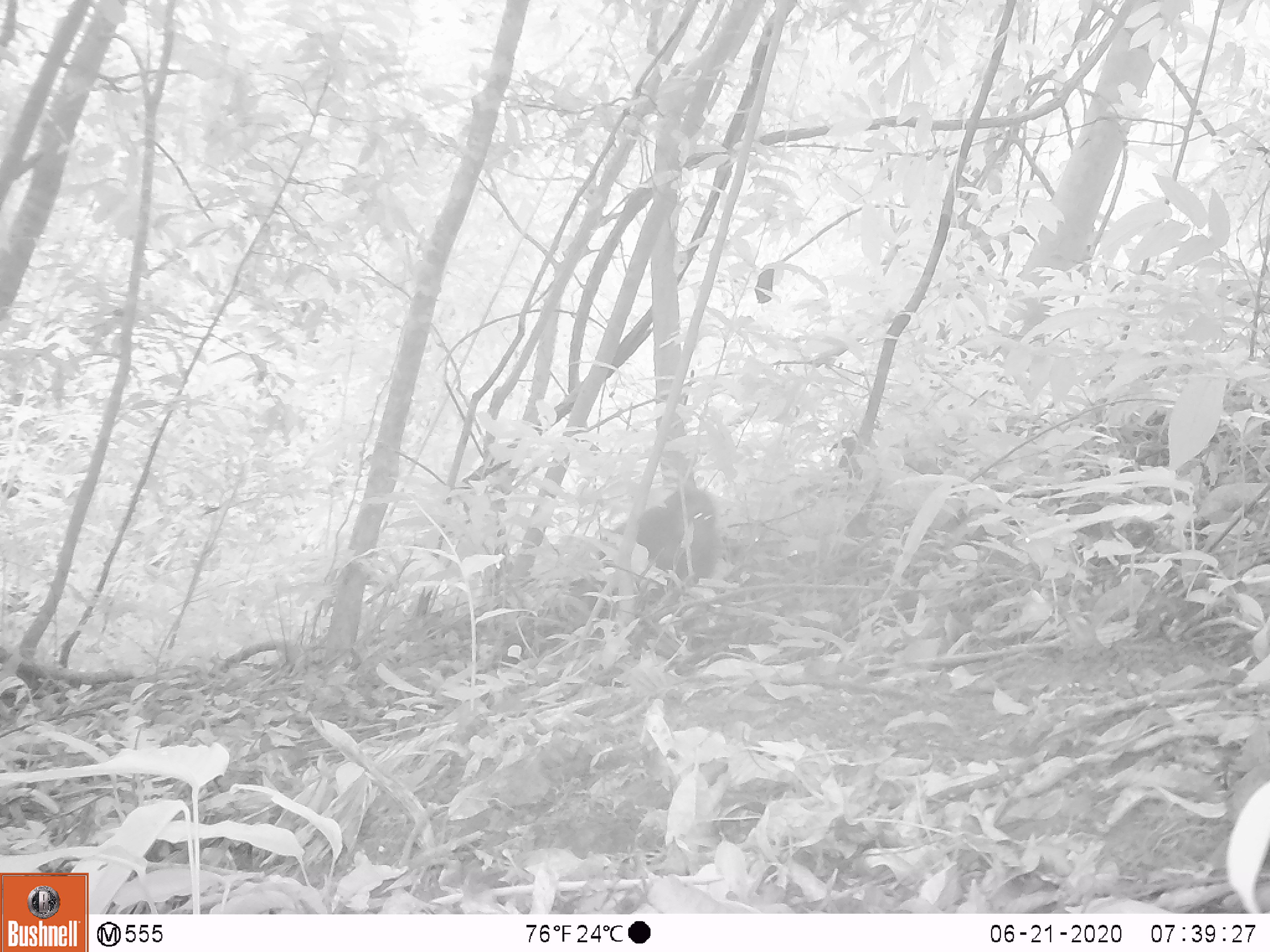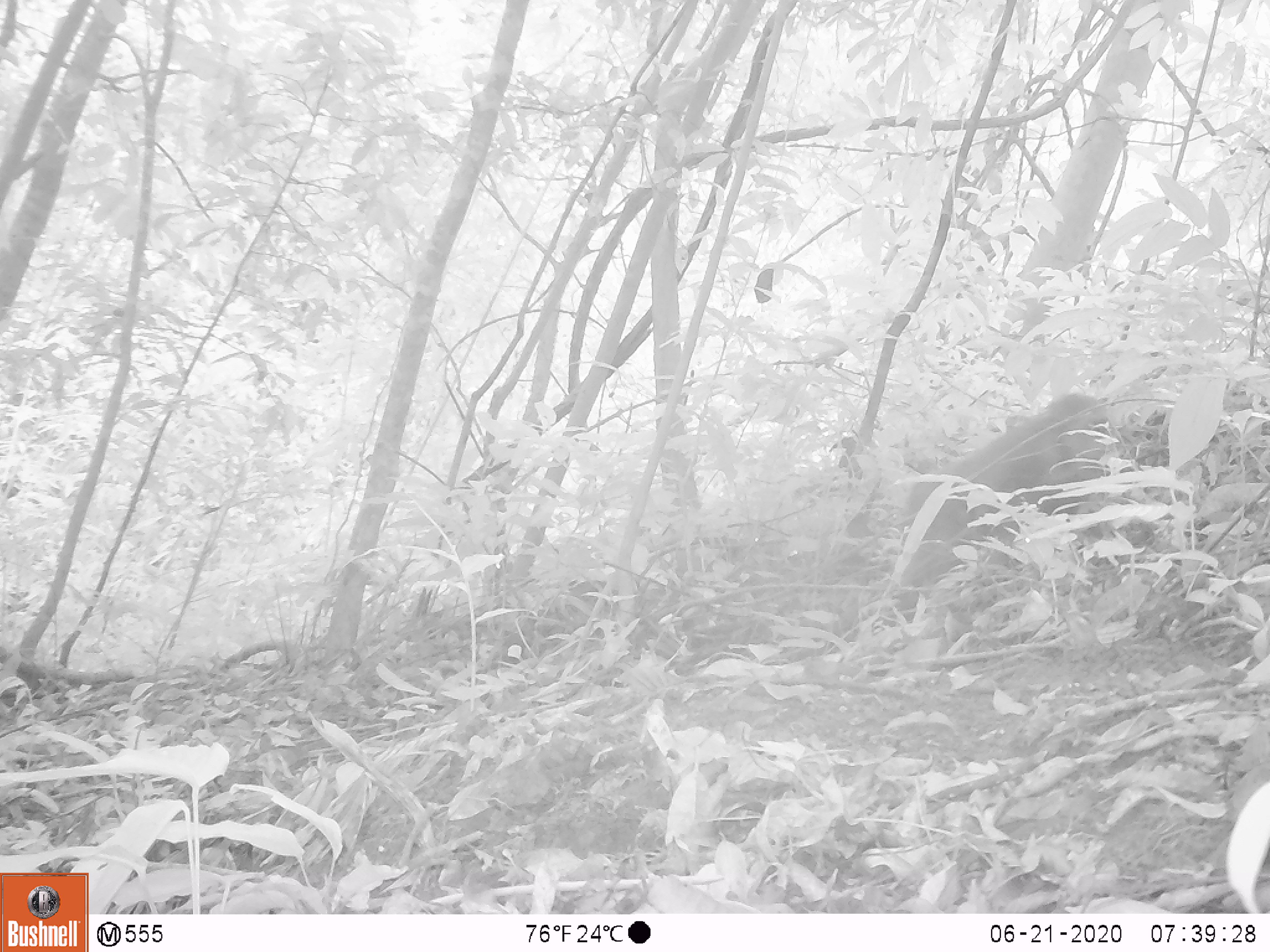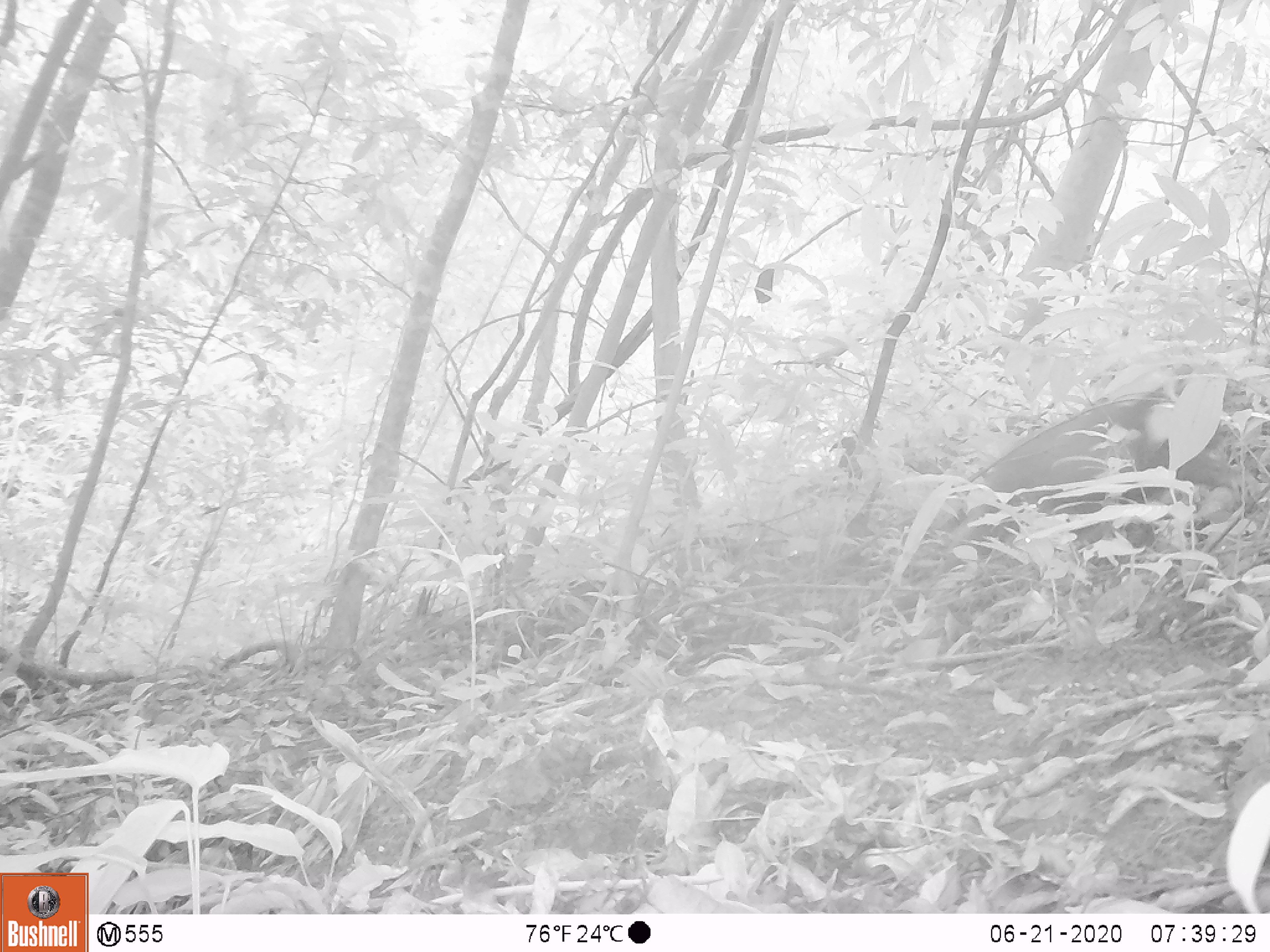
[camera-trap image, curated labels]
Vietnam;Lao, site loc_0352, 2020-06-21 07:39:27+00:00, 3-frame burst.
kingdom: Animalia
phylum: Chordata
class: Mammalia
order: Primates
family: Cercopithecidae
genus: Macaca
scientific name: Macaca arctoides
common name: stump-tailed macaque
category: stump tailed macaque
Stump tailed macaque (stump-tailed macaque) (Macaca arctoides). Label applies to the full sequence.